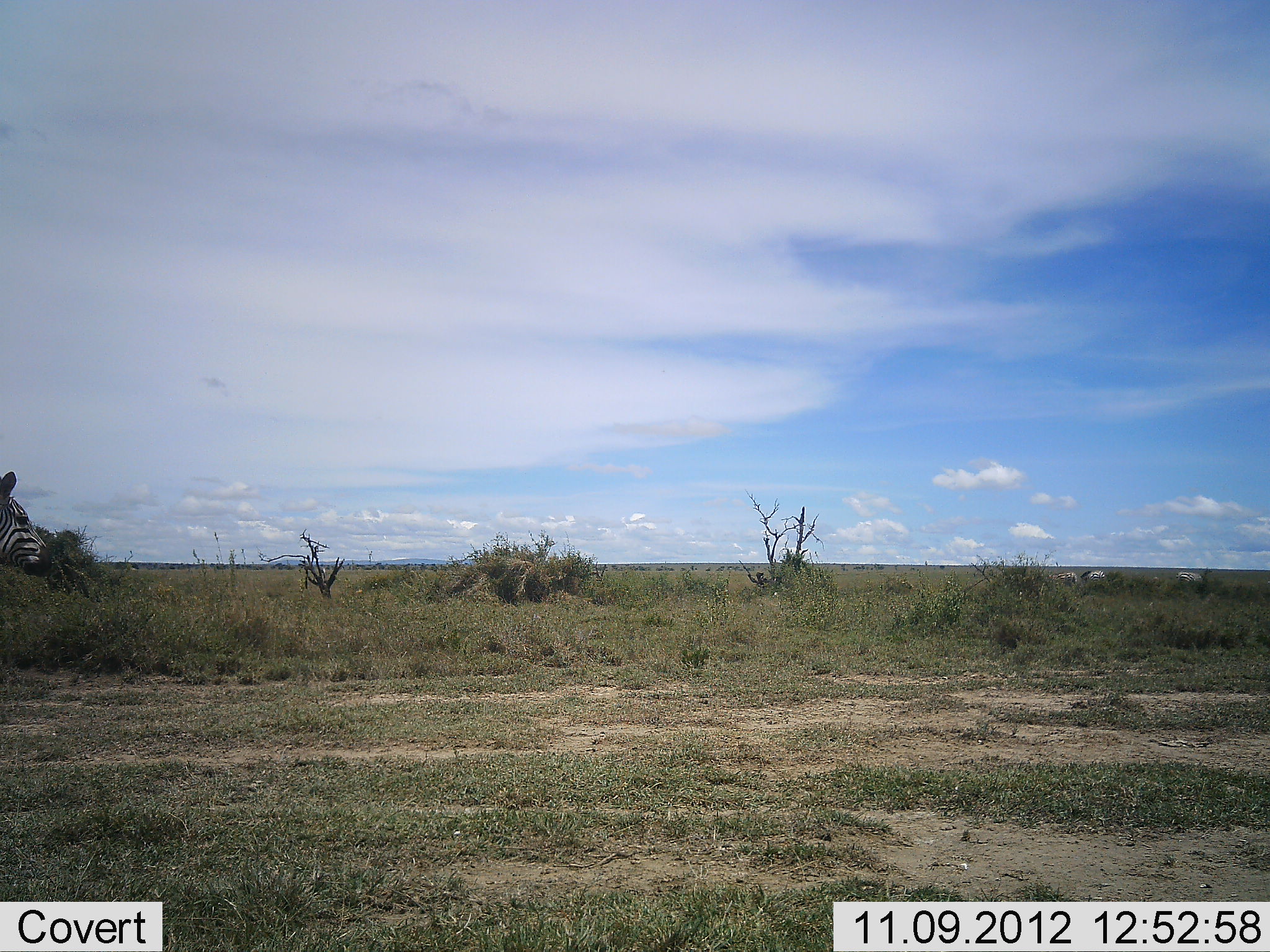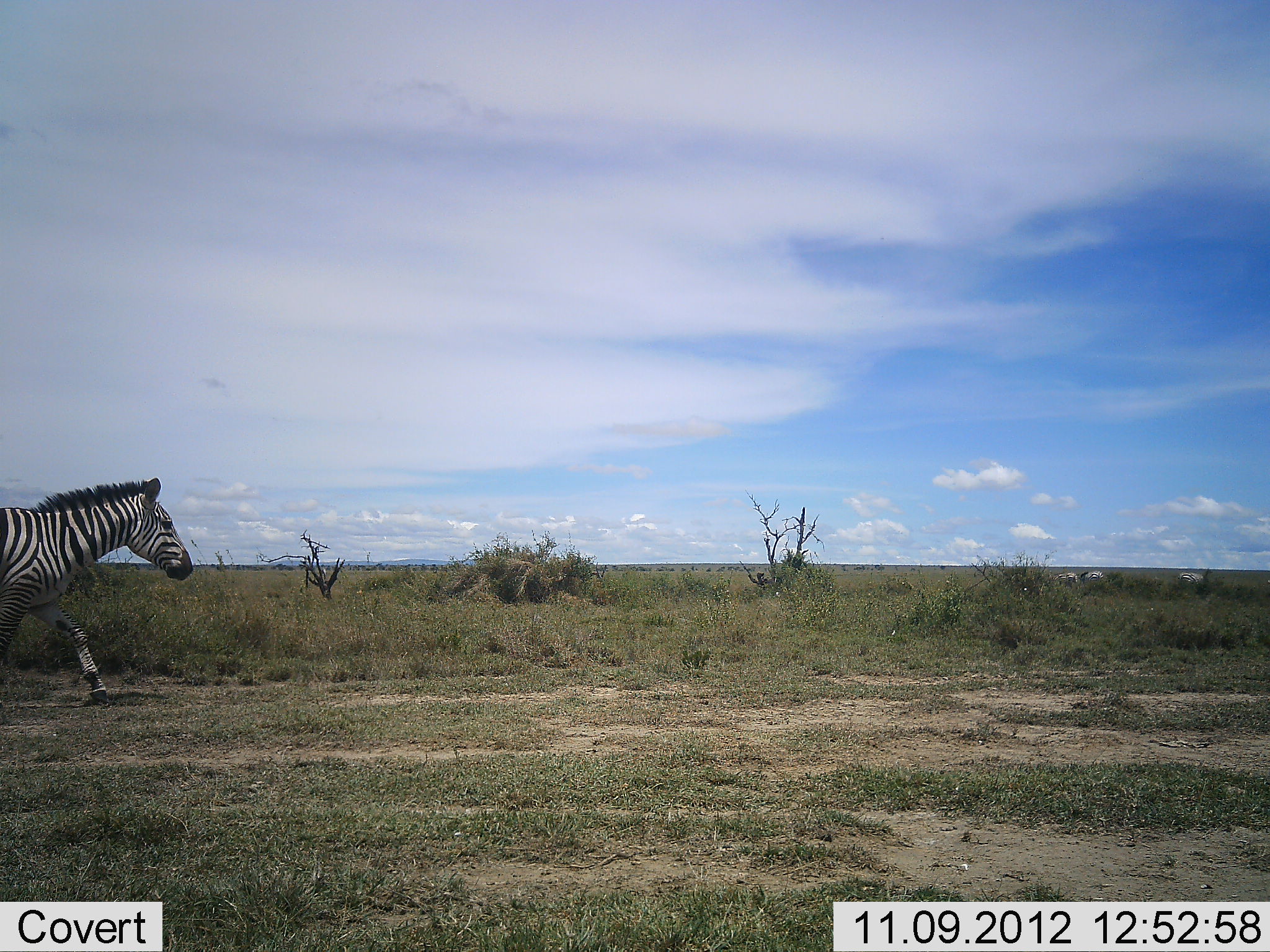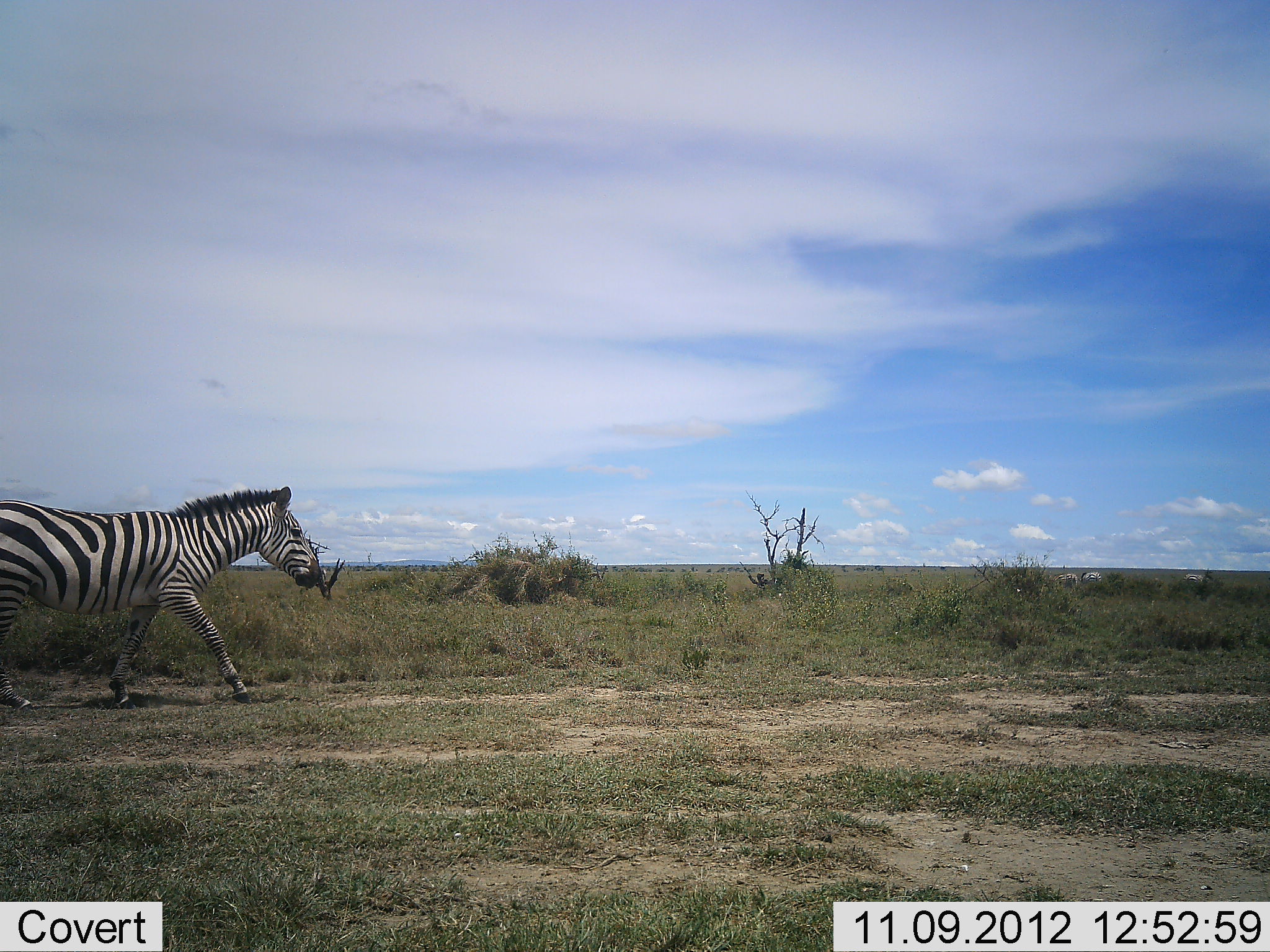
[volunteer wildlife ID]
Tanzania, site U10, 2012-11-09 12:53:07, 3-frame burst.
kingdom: Animalia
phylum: Chordata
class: Mammalia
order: Perissodactyla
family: Equidae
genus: Equus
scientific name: Equus quagga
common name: plains zebra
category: zebra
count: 1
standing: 0%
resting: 0%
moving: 100%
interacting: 0%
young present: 0%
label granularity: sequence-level